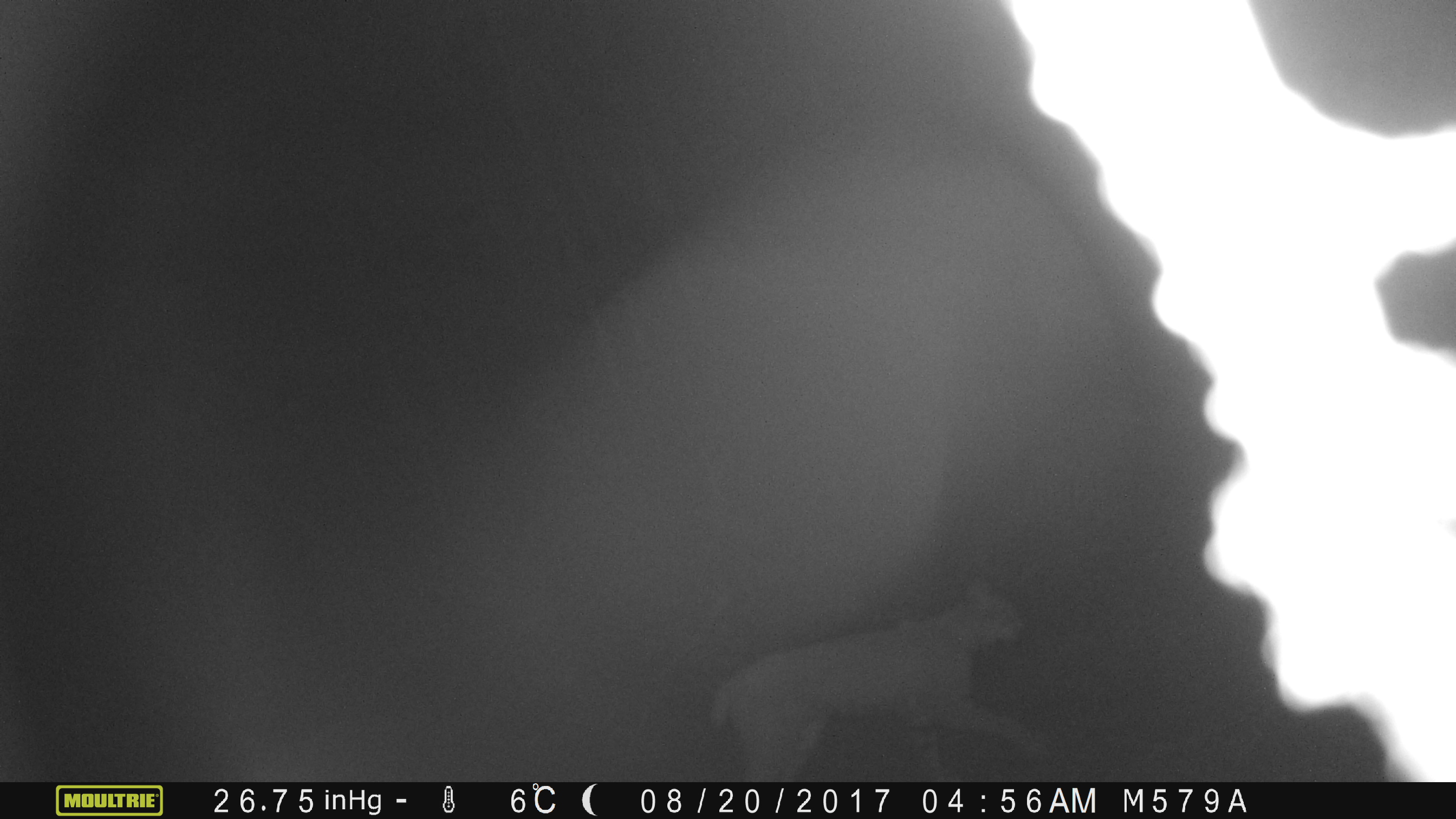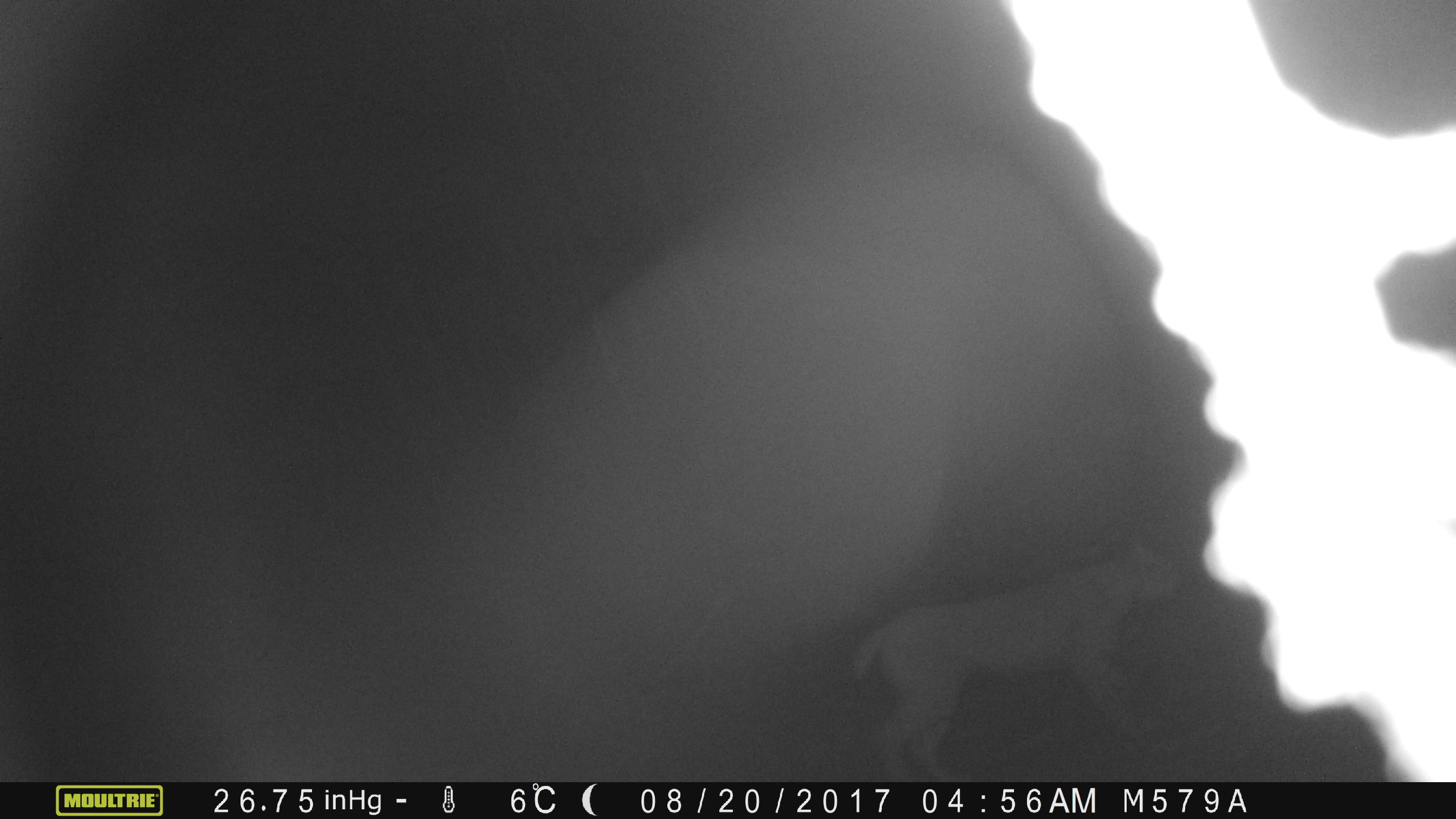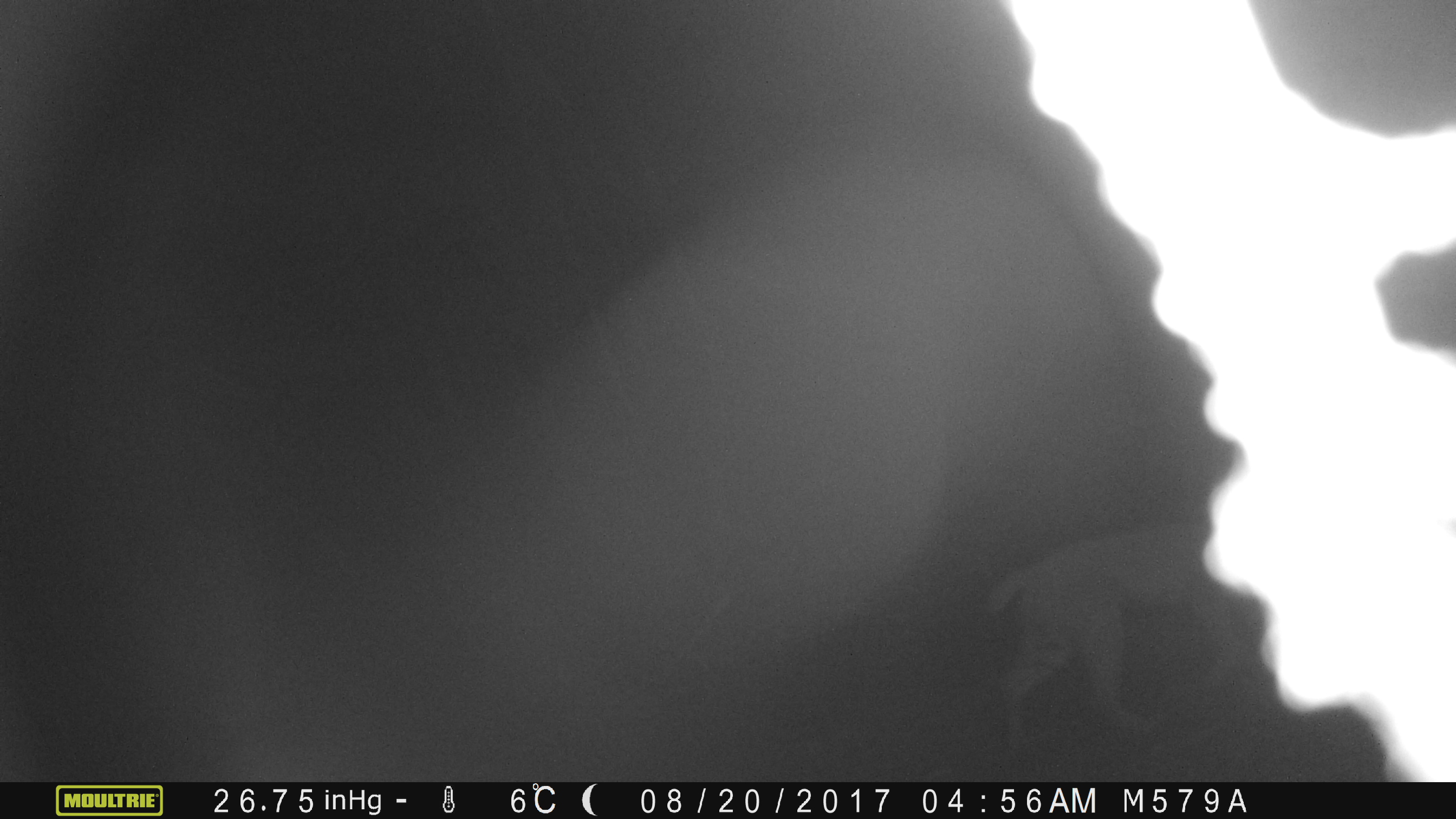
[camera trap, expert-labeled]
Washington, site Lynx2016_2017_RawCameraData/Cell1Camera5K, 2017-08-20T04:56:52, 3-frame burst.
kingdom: Animalia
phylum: Chordata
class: Mammalia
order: Carnivora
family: Felidae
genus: Lynx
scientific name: Lynx rufus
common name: bobcat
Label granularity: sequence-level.